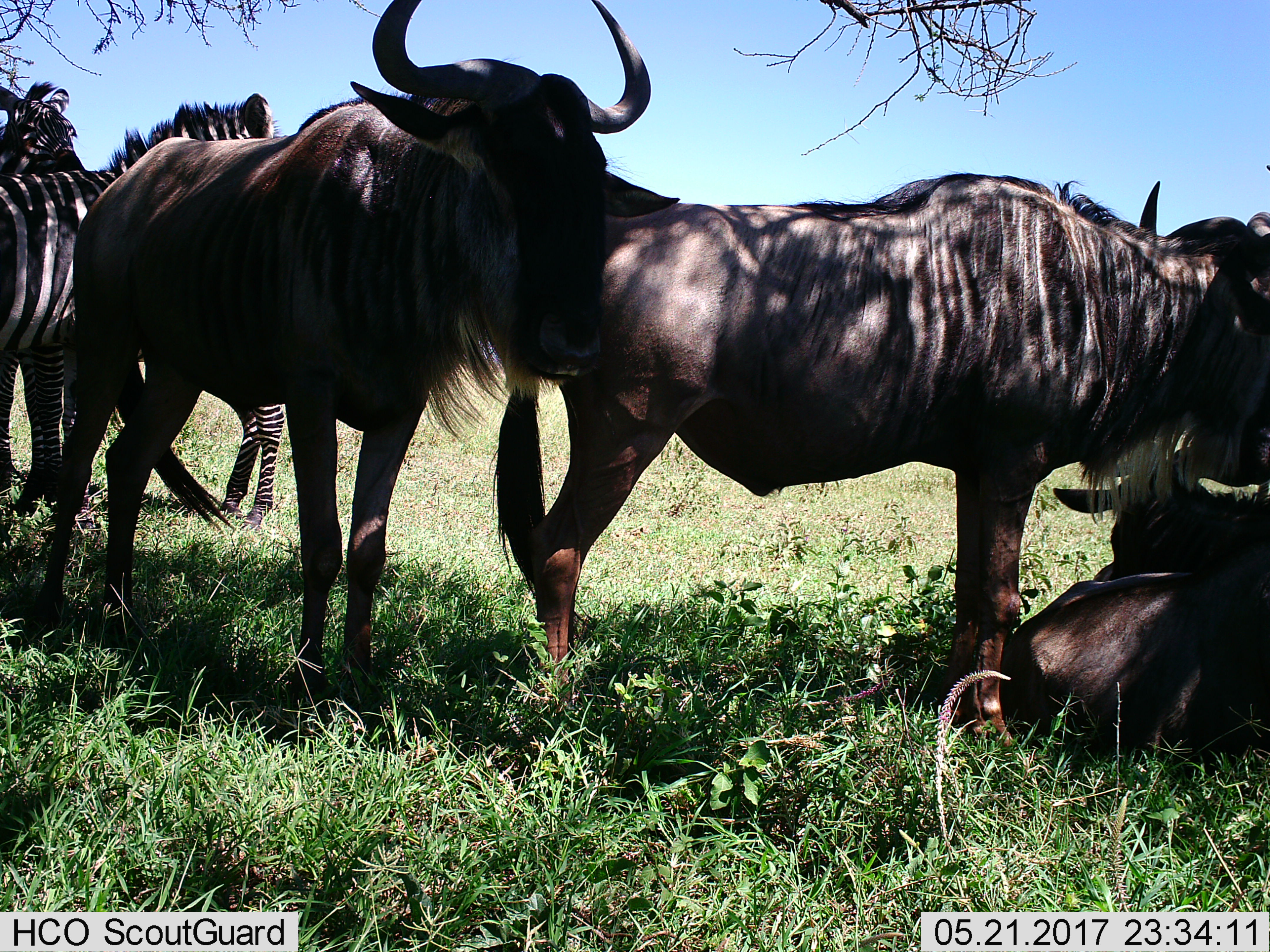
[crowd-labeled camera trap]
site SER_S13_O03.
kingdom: Animalia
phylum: Chordata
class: Mammalia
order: Artiodactyla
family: Bovidae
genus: Connochaetes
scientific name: Connochaetes taurinus taurinus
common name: blue wildebeest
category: wildebeestblue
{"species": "wildebeestblue (blue wildebeest) (Connochaetes taurinus taurinus)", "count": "3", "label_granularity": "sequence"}